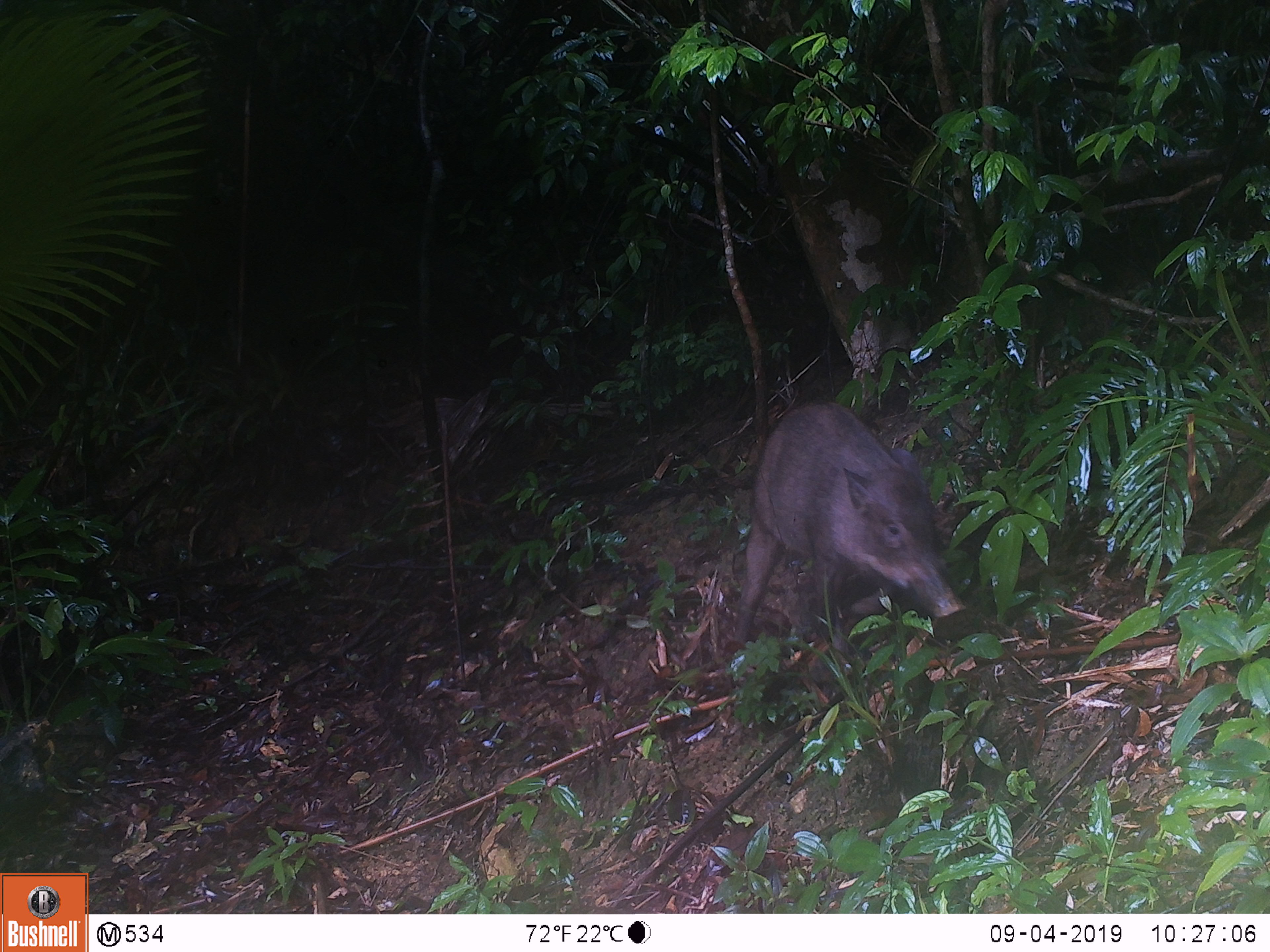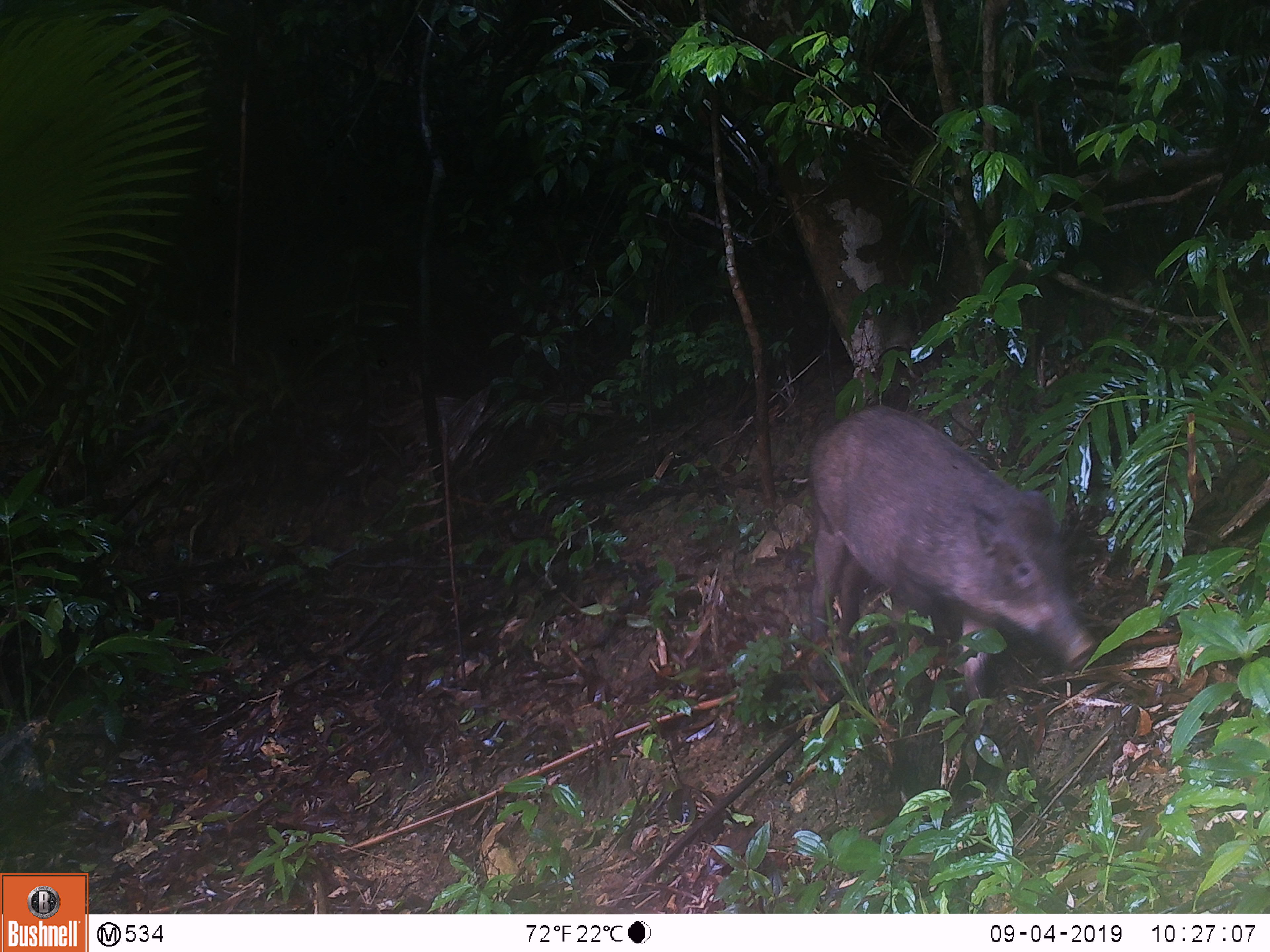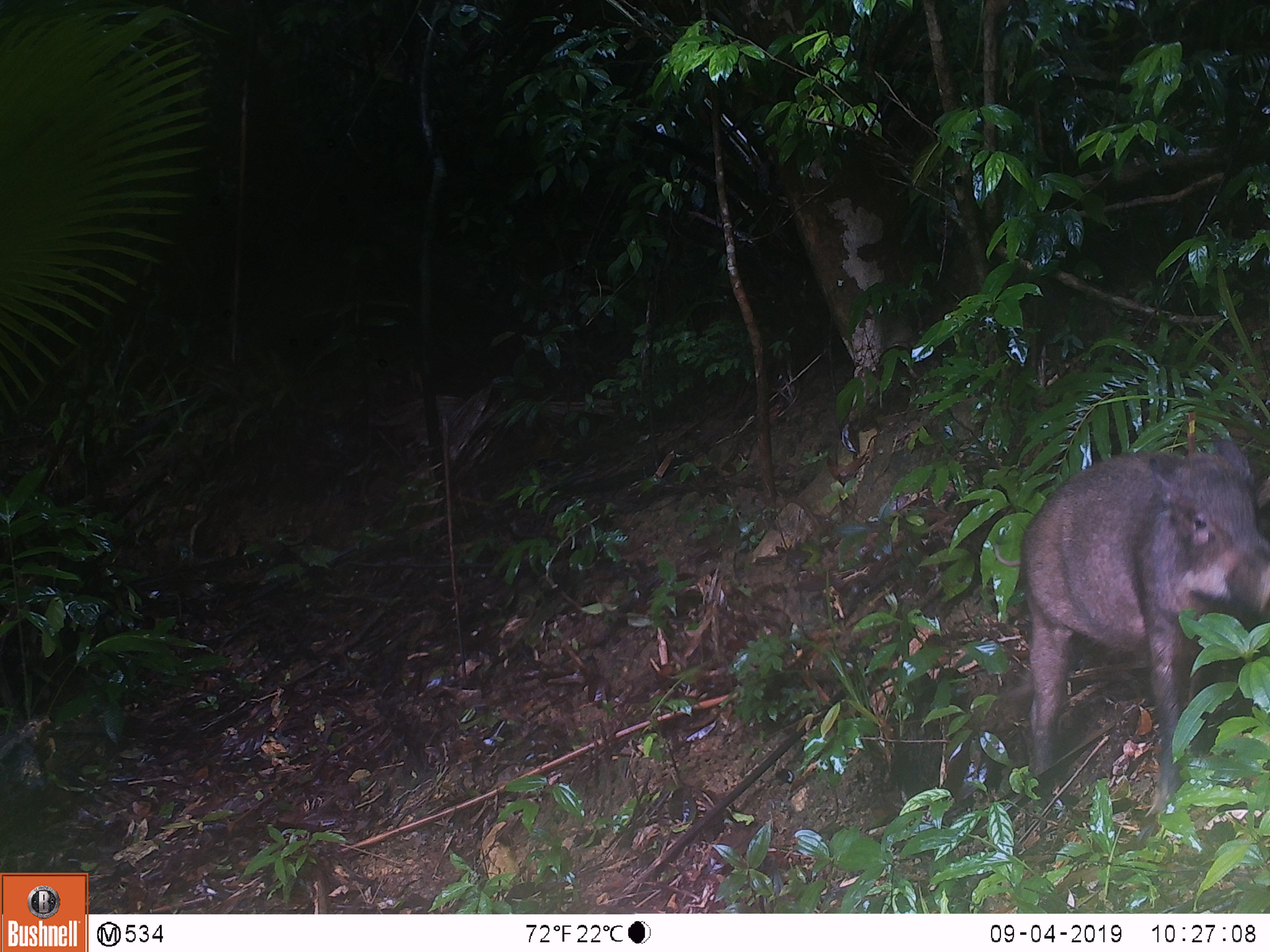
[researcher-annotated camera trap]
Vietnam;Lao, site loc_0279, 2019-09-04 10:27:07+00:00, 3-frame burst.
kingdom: Animalia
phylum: Chordata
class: Mammalia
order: Artiodactyla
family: Suidae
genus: Sus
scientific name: Sus scrofa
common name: eurasian wild pig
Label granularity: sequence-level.